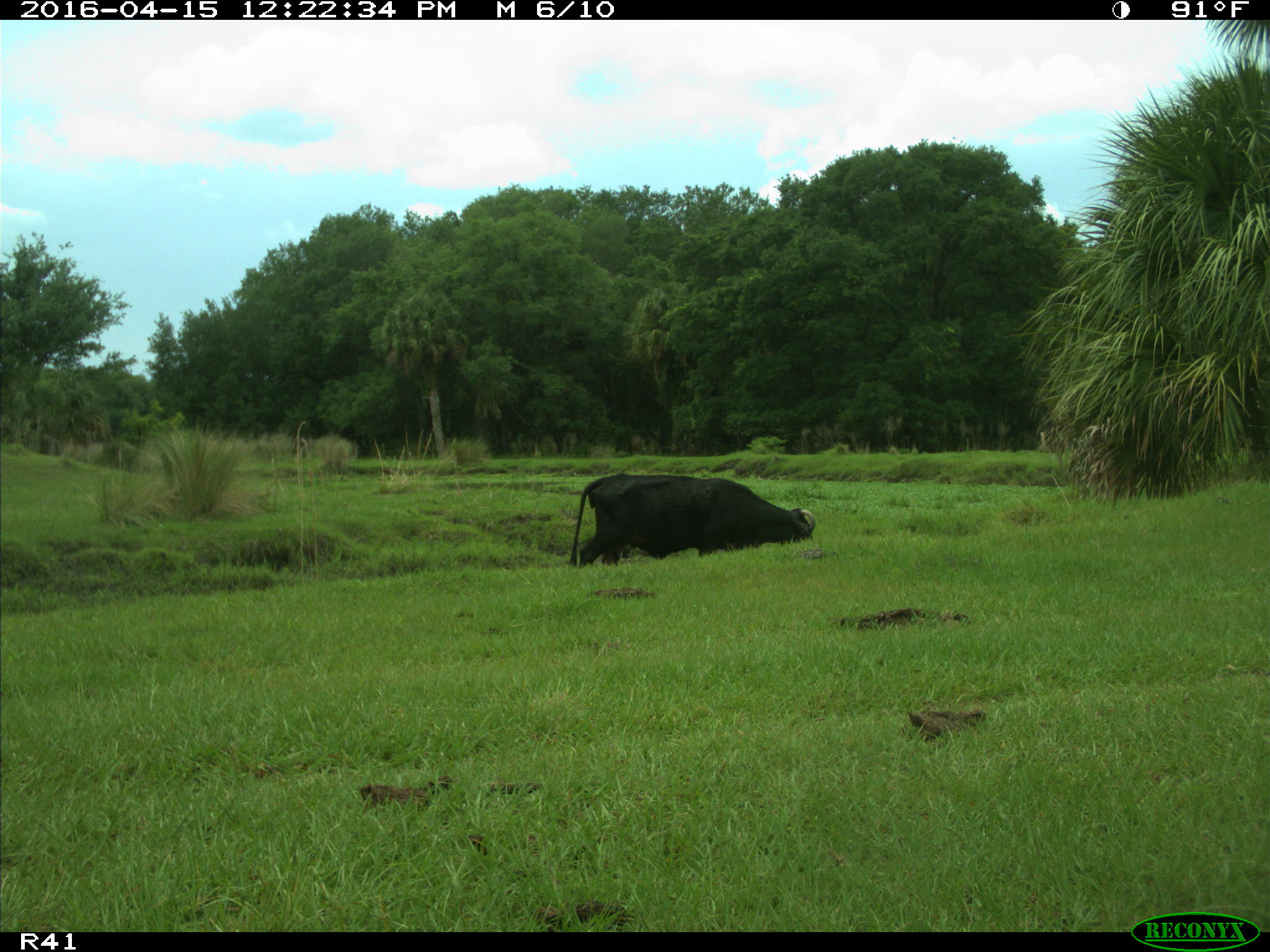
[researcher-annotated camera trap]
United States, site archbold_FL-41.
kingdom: Animalia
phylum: Chordata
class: Mammalia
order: Artiodactyla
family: Bovidae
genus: Bos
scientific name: Bos taurus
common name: domestic cow